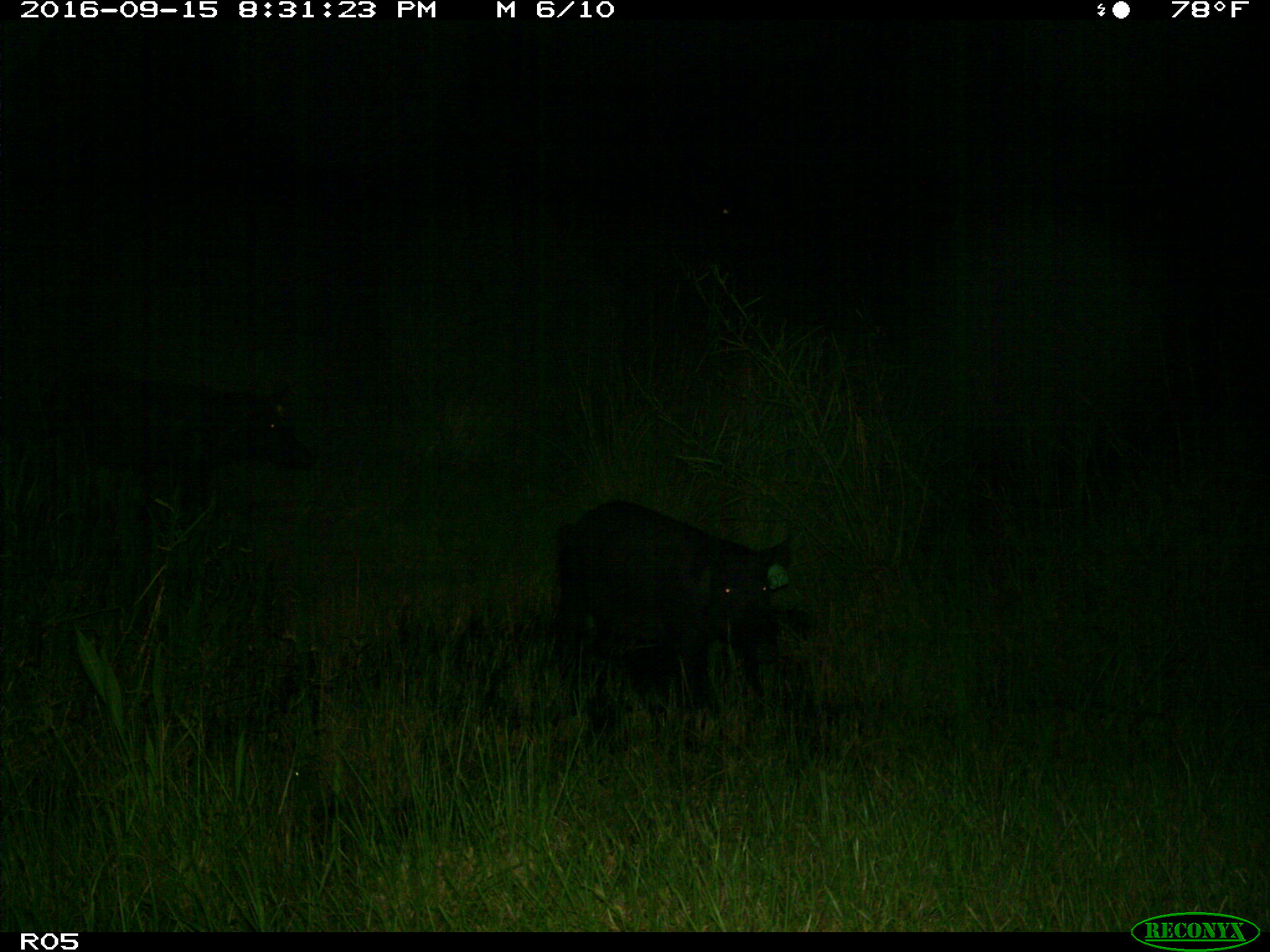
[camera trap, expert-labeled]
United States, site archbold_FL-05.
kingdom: Animalia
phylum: Chordata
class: Mammalia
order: Artiodactyla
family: Suidae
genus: Sus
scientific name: Sus scrofa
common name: wild boar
Sus scrofa (wild boar).